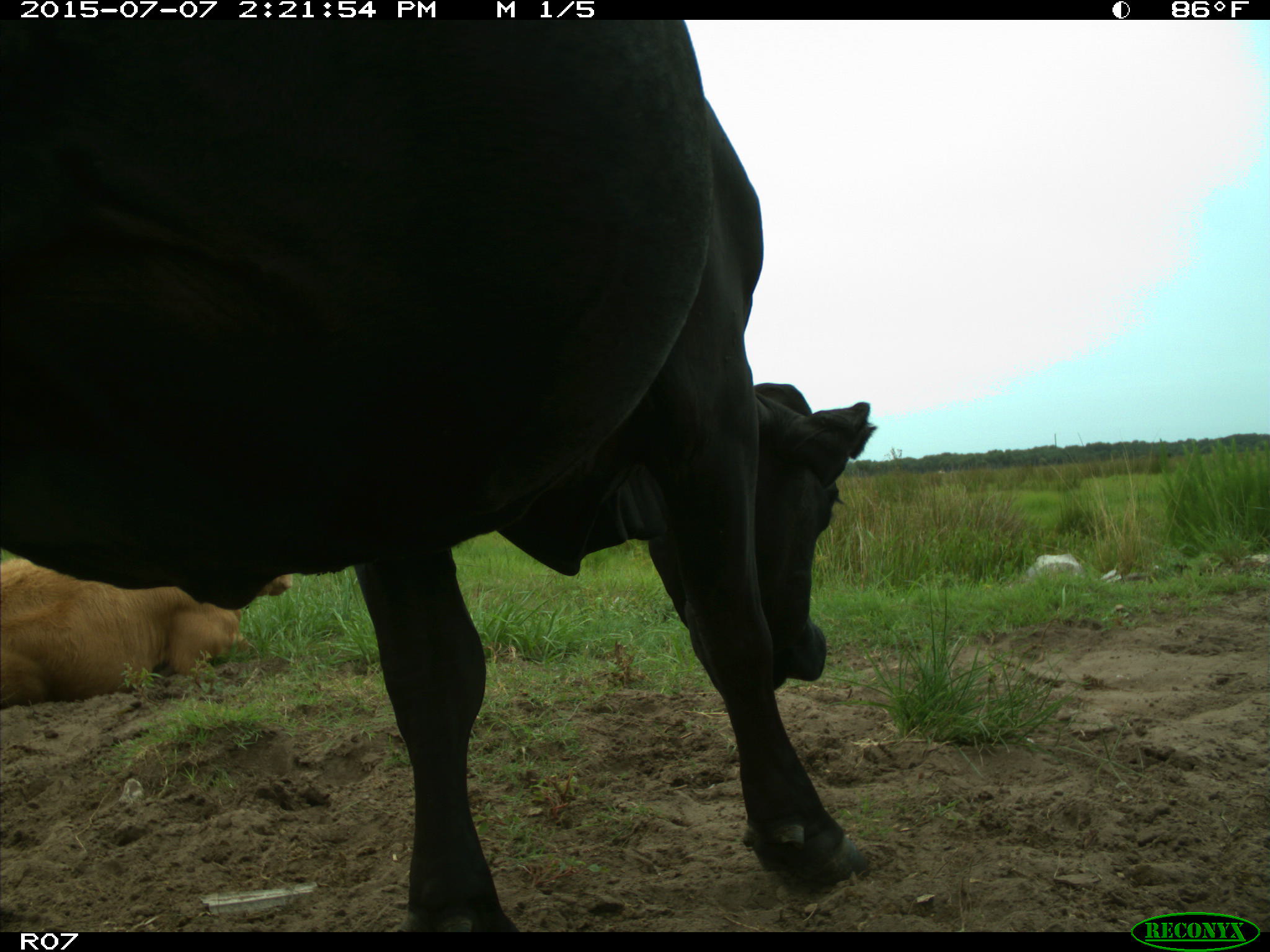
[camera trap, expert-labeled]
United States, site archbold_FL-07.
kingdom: Animalia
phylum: Chordata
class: Mammalia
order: Artiodactyla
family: Bovidae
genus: Bos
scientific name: Bos taurus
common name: domestic cow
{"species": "Bos taurus (domestic cow)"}